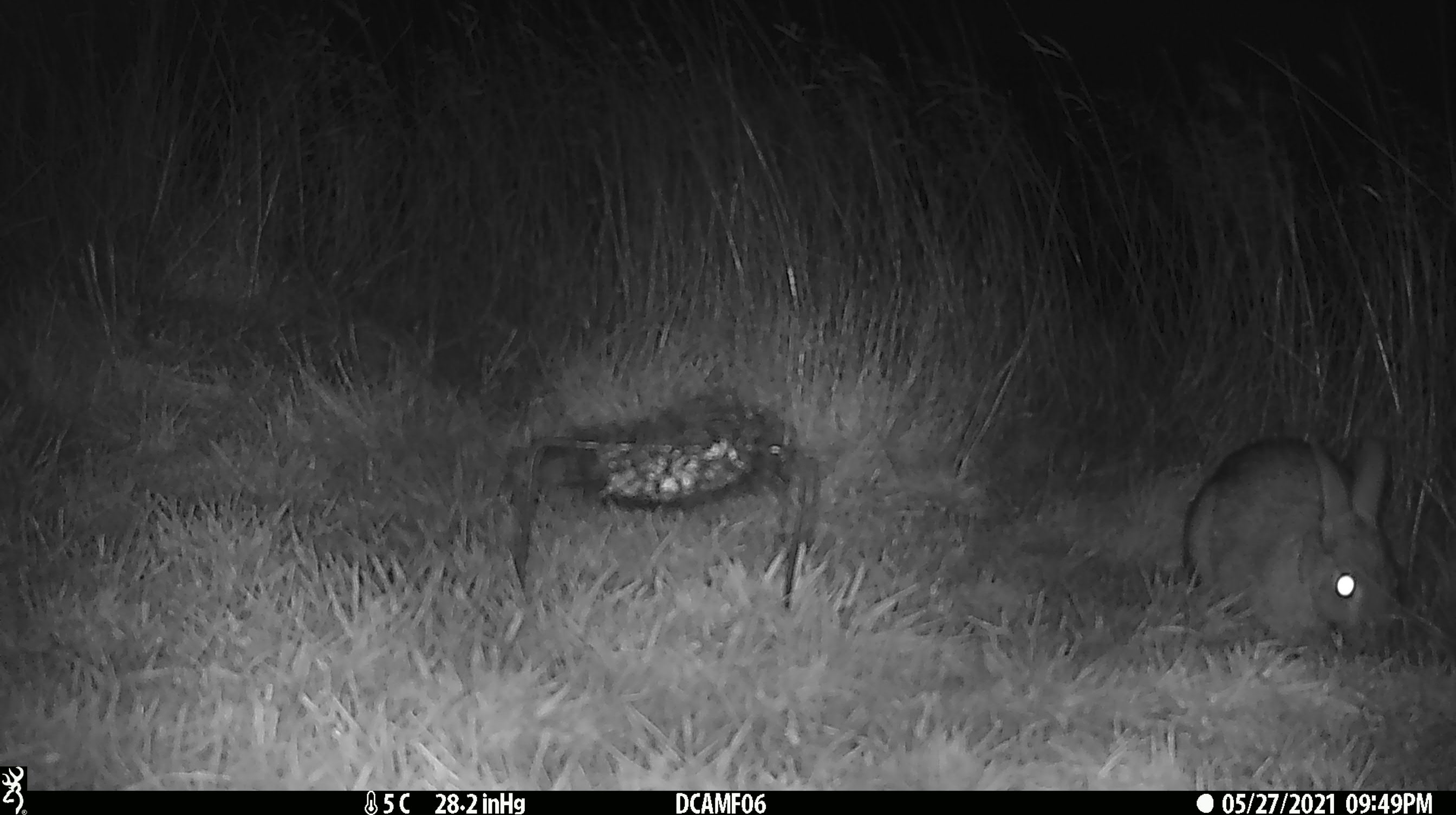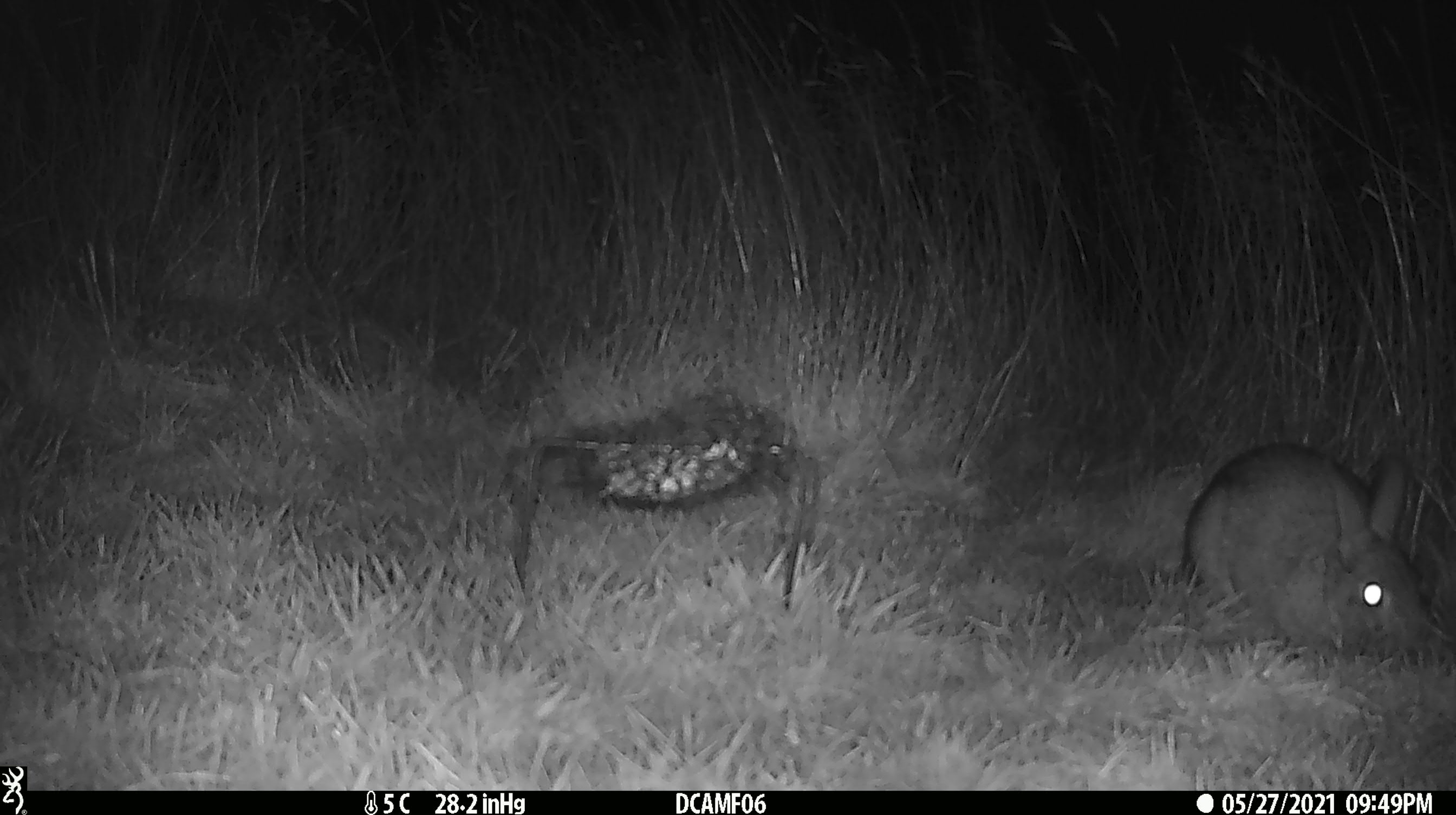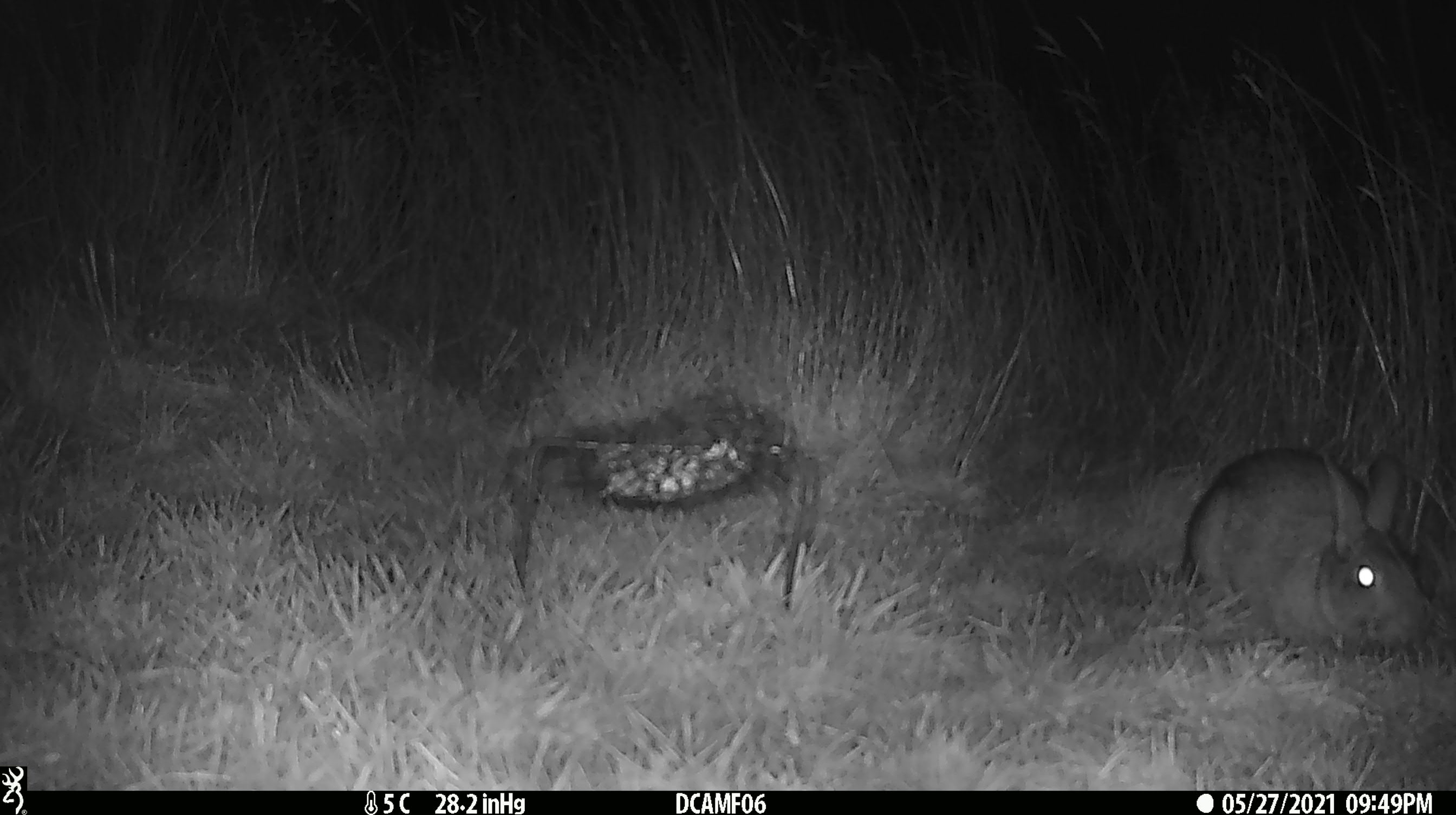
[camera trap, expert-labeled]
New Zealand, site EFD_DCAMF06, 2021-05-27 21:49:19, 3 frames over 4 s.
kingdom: Animalia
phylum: Chordata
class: Mammalia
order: Lagomorpha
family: Leporidae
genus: Oryctolagus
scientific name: Oryctolagus cuniculus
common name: european rabbit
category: rabbit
Rabbit (european rabbit) (Oryctolagus cuniculus).